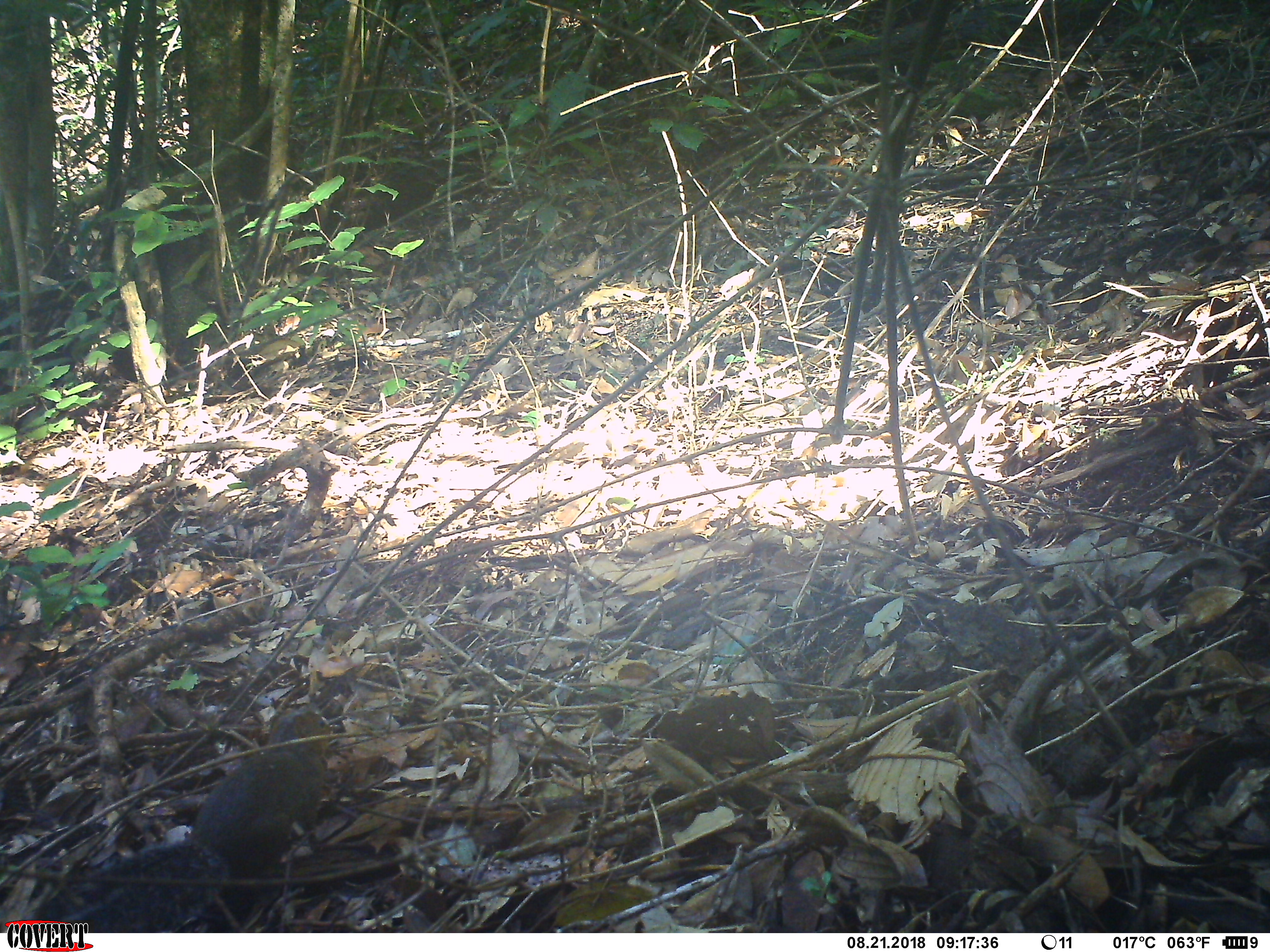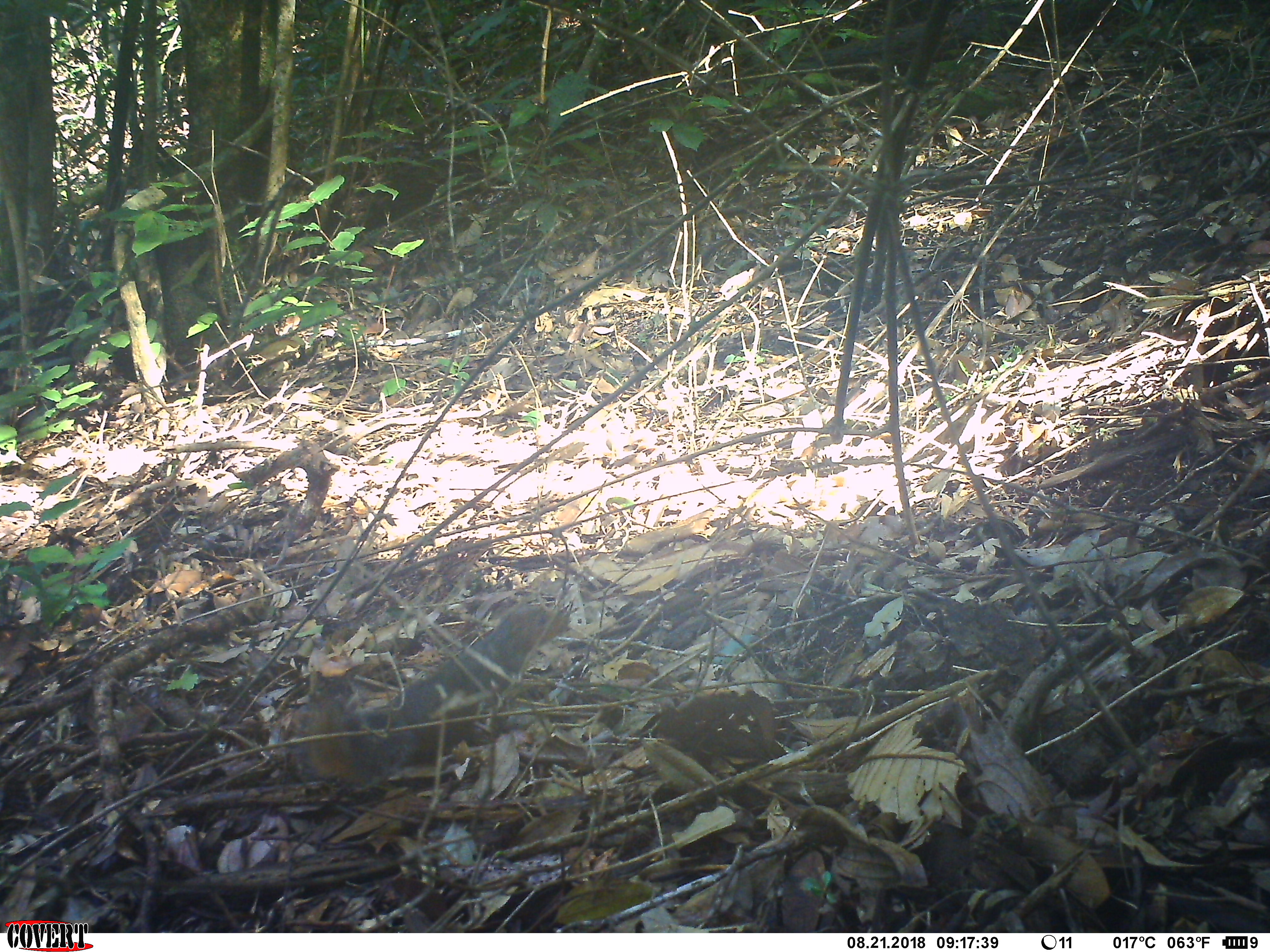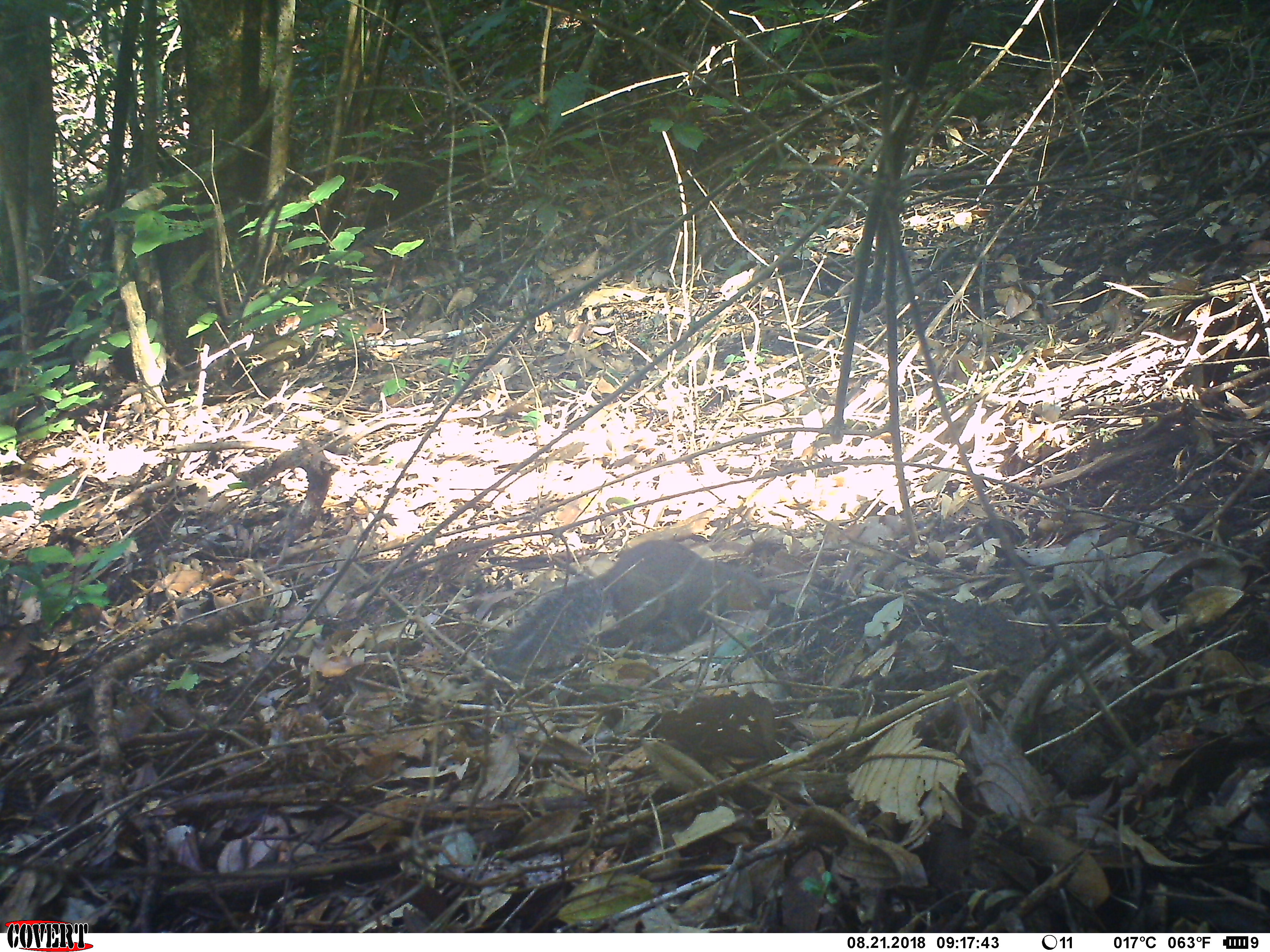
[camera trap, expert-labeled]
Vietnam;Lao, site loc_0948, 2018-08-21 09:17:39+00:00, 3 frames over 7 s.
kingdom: Animalia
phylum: Chordata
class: Mammalia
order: Rodentia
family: Sciuridae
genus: Dremomys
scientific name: Dremomys rufigenis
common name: red-cheeked squirrel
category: red cheeked squirrel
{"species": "red cheeked squirrel (red-cheeked squirrel) (Dremomys rufigenis)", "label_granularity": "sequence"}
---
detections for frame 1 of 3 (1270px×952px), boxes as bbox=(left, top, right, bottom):
red cheeked squirrel: bbox=(36, 708, 337, 933)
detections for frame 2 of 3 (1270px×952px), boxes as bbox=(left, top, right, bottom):
red cheeked squirrel: bbox=(281, 601, 565, 788)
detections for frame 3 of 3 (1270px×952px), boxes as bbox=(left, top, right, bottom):
red cheeked squirrel: bbox=(500, 538, 775, 671)